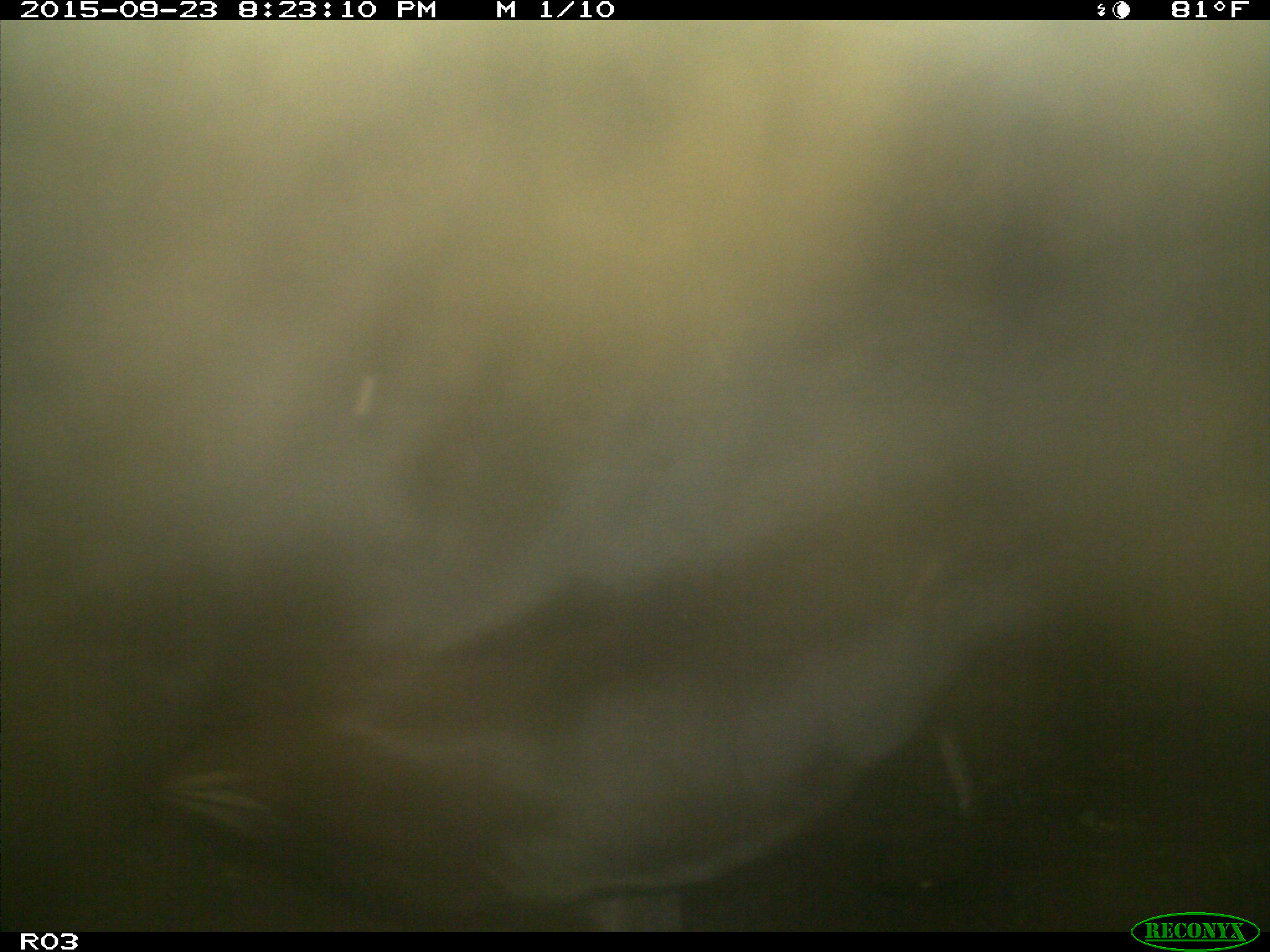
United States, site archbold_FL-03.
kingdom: Animalia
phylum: Chordata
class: Mammalia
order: Artiodactyla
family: Bovidae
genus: Bos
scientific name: Bos taurus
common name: domestic cow